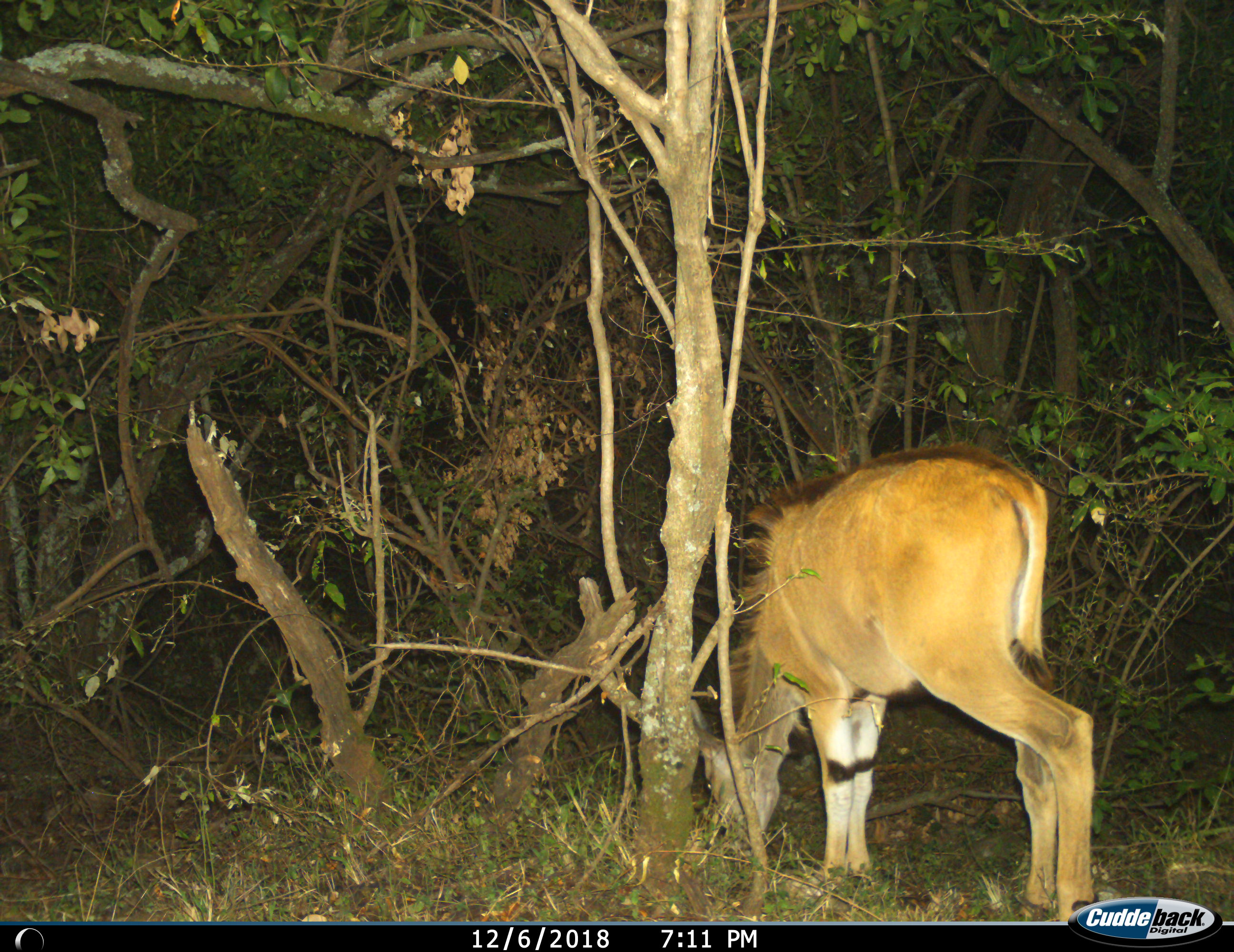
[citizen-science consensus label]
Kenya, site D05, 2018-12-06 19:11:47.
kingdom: Animalia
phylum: Chordata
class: Mammalia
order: Artiodactyla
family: Bovidae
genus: Tragelaphus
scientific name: Tragelaphus oryx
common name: eland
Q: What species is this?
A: Eland (Tragelaphus oryx).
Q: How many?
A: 1.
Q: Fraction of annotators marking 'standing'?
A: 0%.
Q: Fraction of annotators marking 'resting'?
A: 0%.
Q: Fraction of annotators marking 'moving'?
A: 0%.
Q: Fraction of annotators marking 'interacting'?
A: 0%.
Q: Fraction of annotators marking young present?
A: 40%.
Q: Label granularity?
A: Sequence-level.